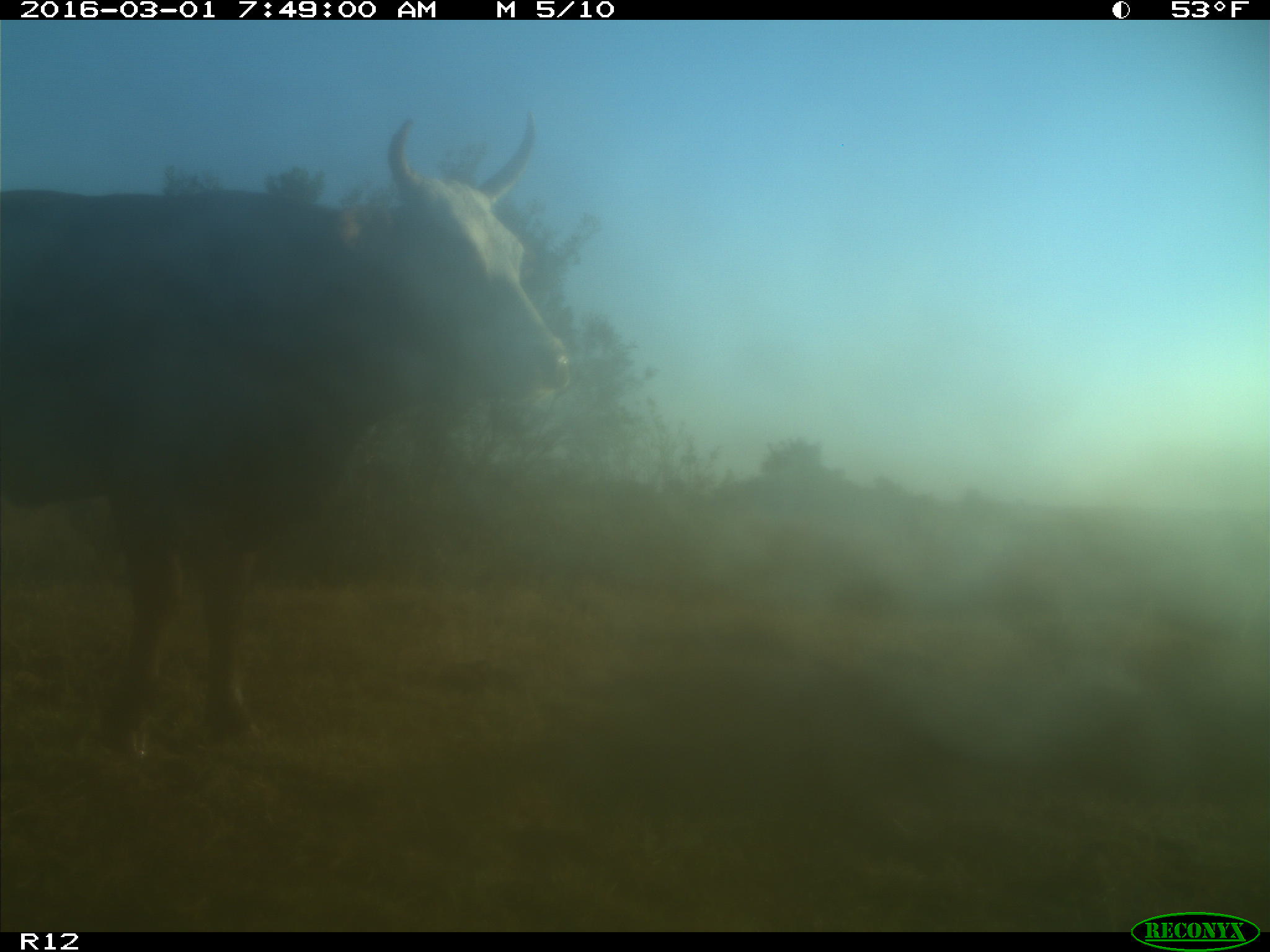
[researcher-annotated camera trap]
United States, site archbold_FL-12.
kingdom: Animalia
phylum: Chordata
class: Mammalia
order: Artiodactyla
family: Bovidae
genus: Bos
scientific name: Bos taurus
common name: domestic cow